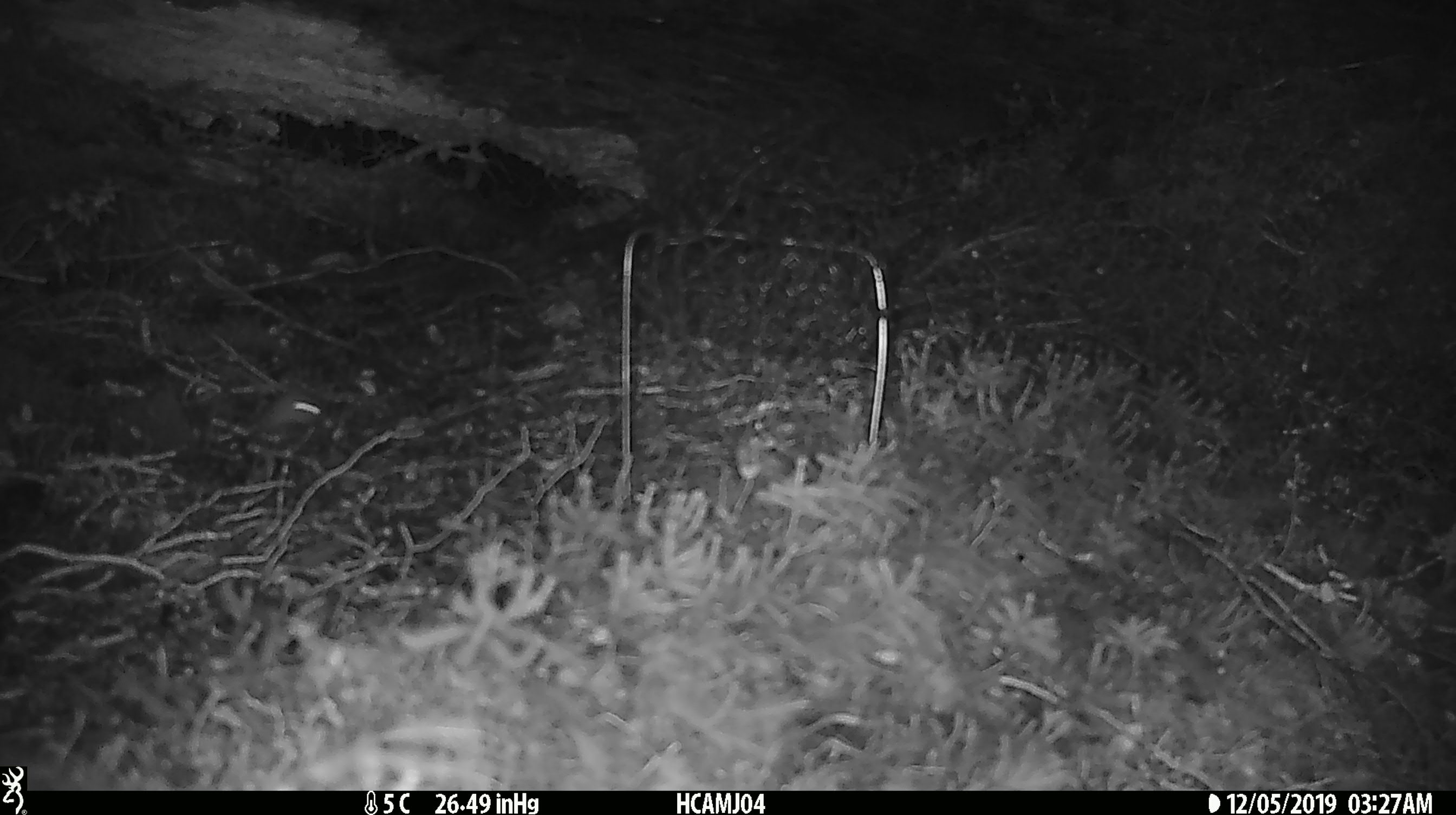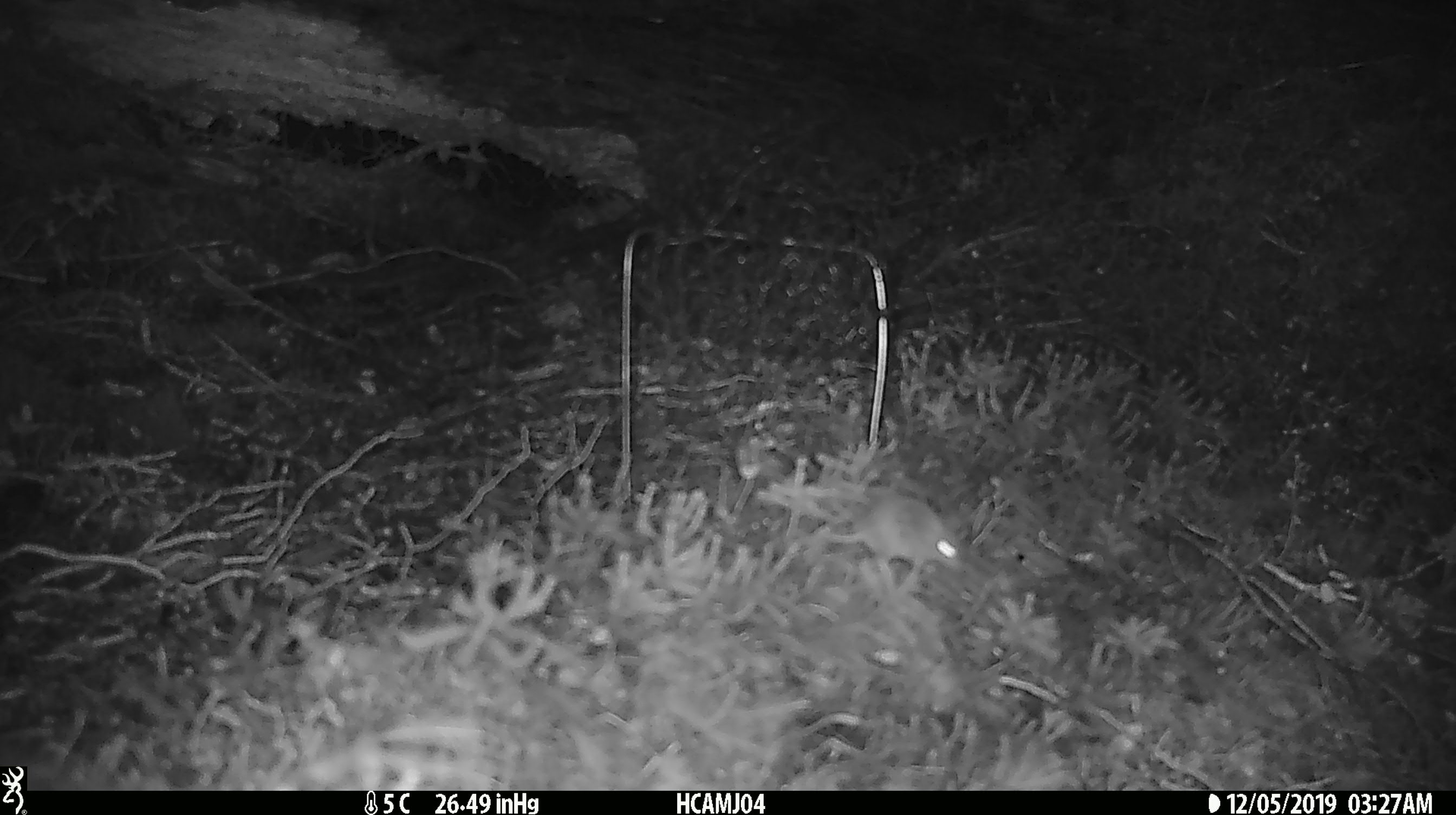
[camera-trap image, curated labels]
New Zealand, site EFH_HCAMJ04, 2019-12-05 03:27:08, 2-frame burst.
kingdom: Animalia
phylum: Chordata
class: Mammalia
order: Rodentia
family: Muridae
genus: Mus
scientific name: Mus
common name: mouse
Mouse (Mus).